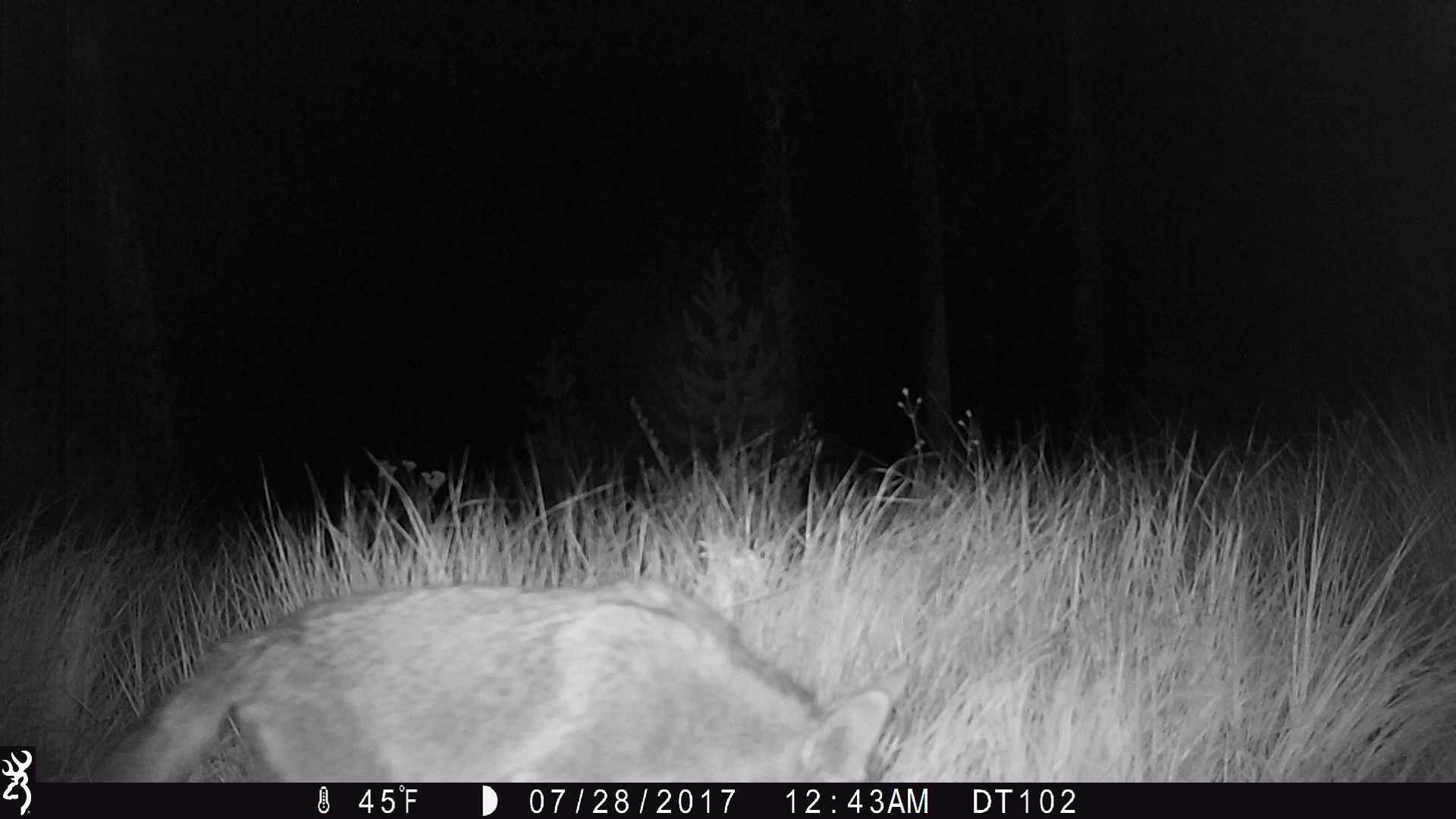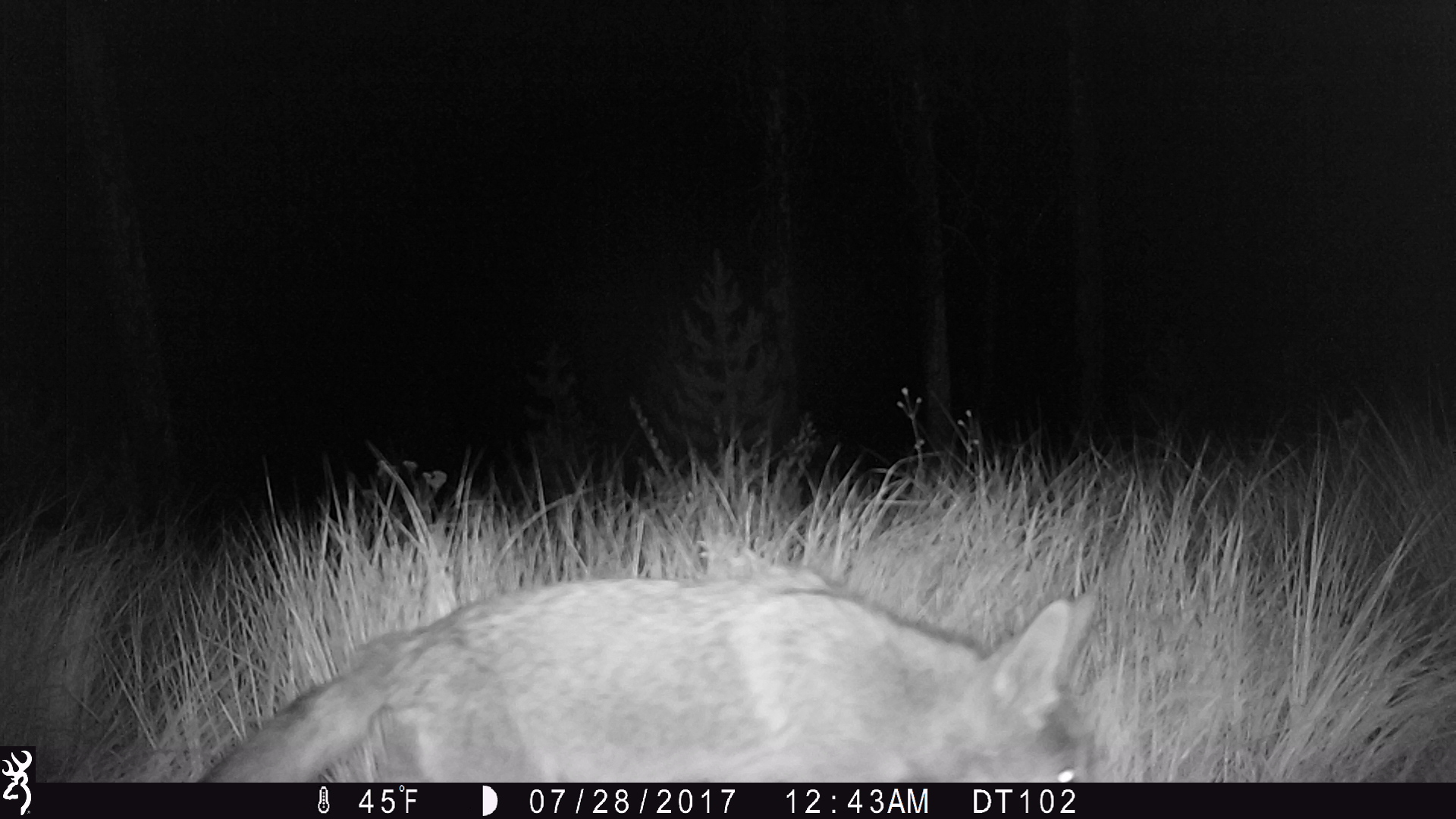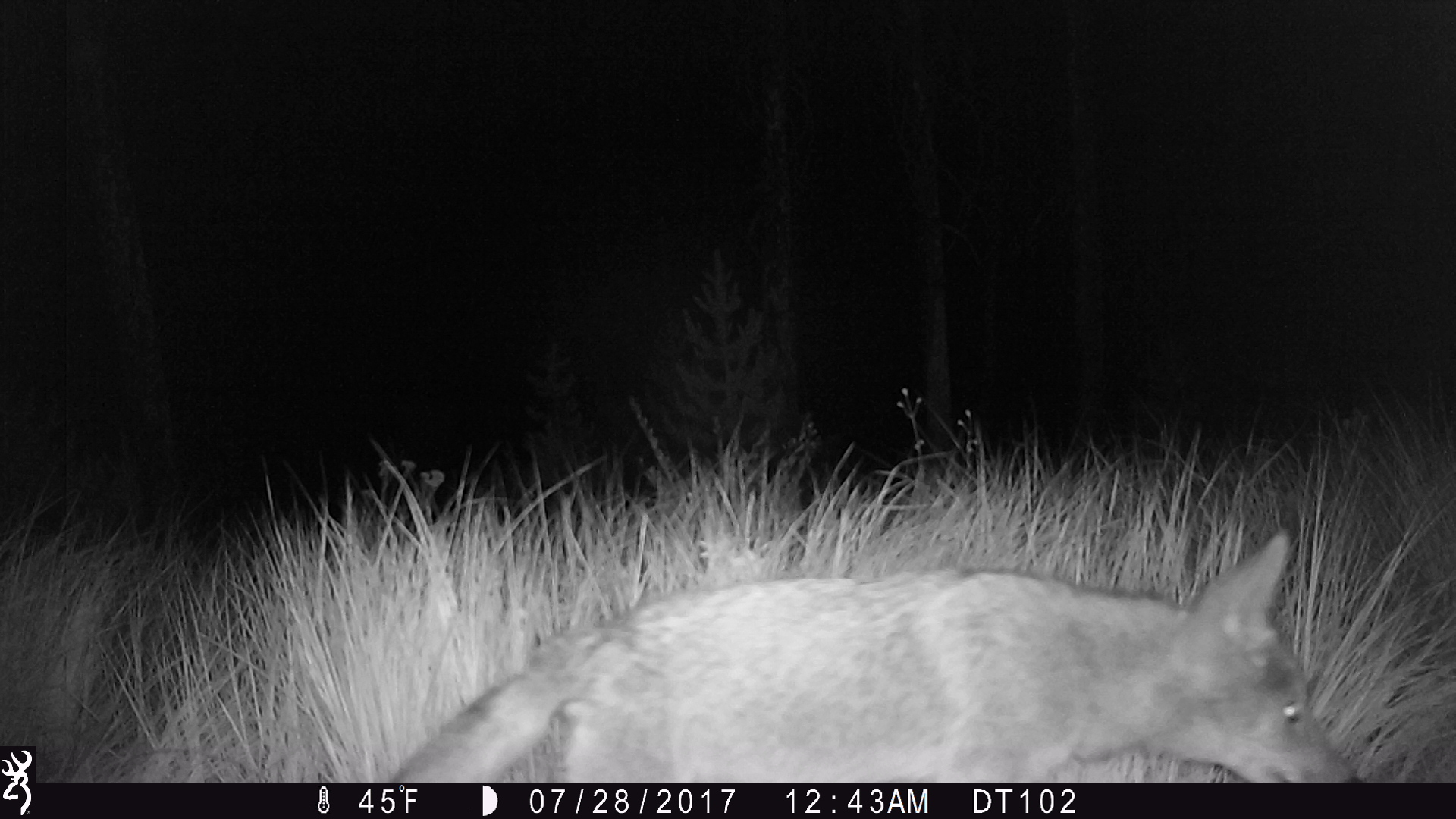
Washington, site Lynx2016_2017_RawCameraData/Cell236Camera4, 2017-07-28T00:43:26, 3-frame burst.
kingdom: Animalia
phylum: Chordata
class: Mammalia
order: Carnivora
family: Canidae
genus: Canis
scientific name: Canis latrans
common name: coyote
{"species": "Canis latrans (coyote)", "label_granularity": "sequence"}